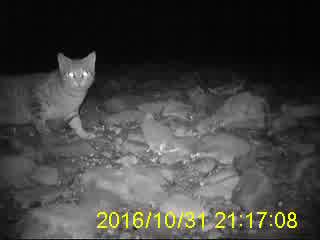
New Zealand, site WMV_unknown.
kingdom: Animalia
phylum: Chordata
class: Mammalia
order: Carnivora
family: Felidae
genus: Felis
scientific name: Felis catus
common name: domestic cat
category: cat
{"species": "cat (domestic cat) (Felis catus)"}